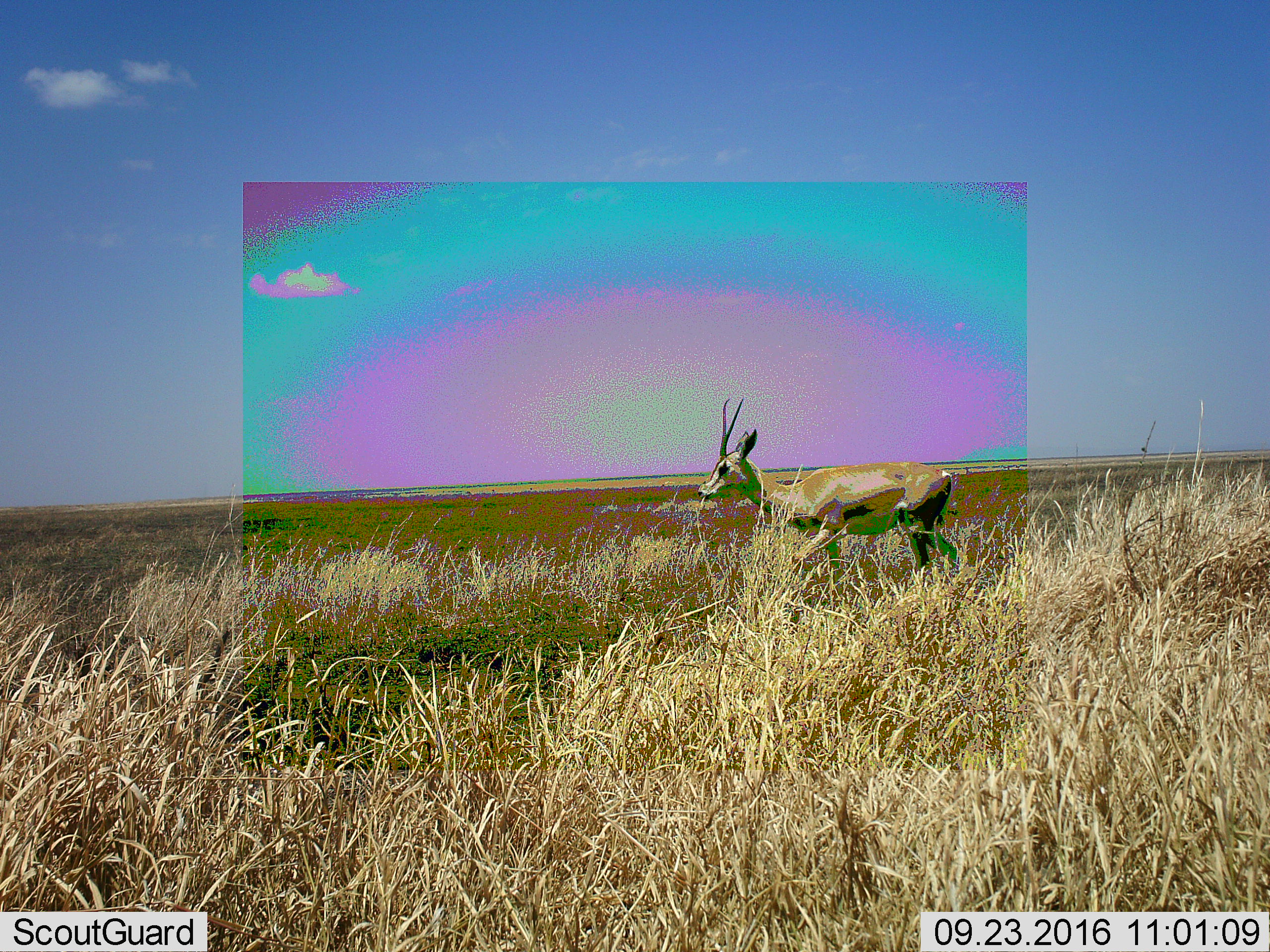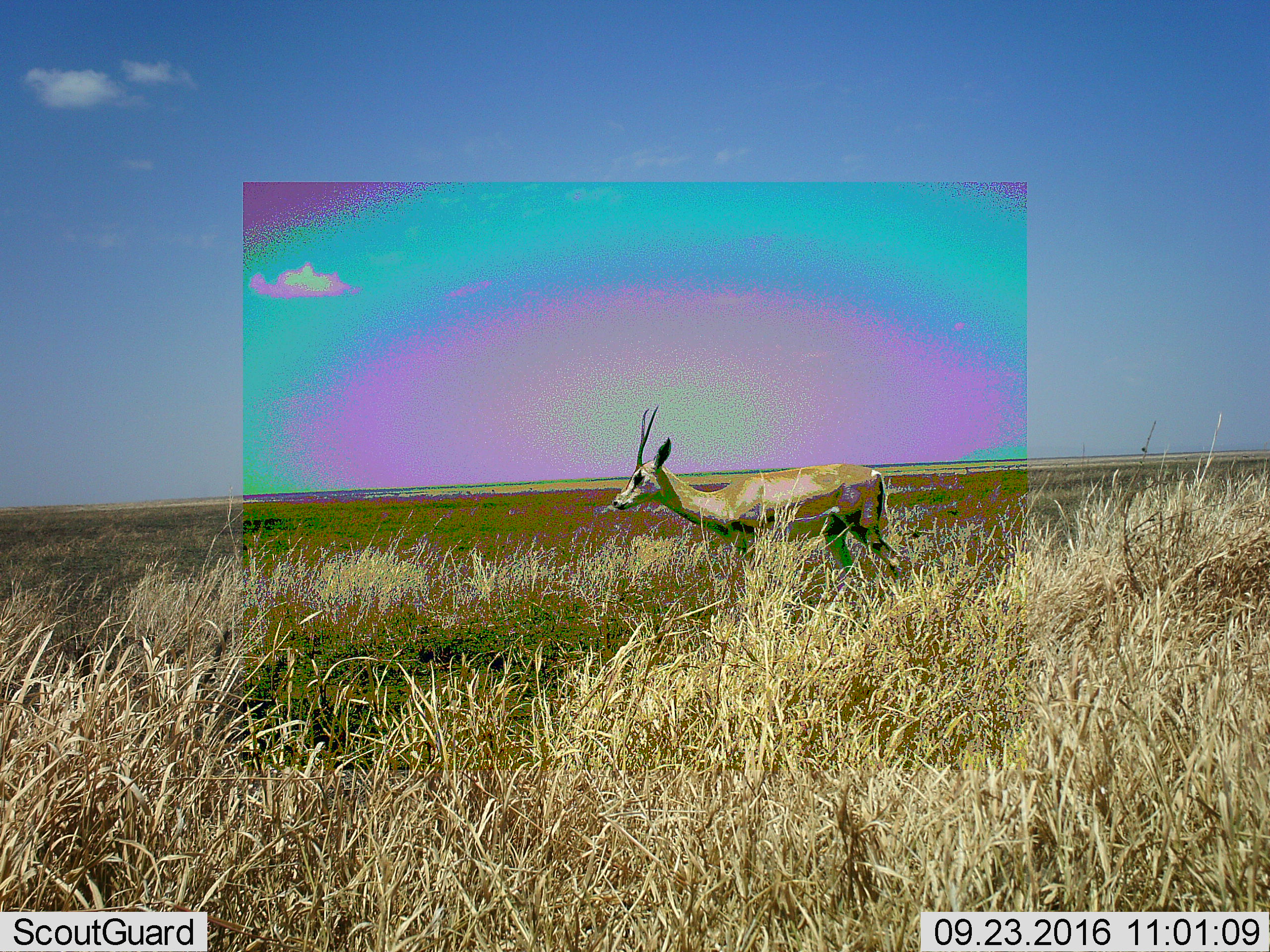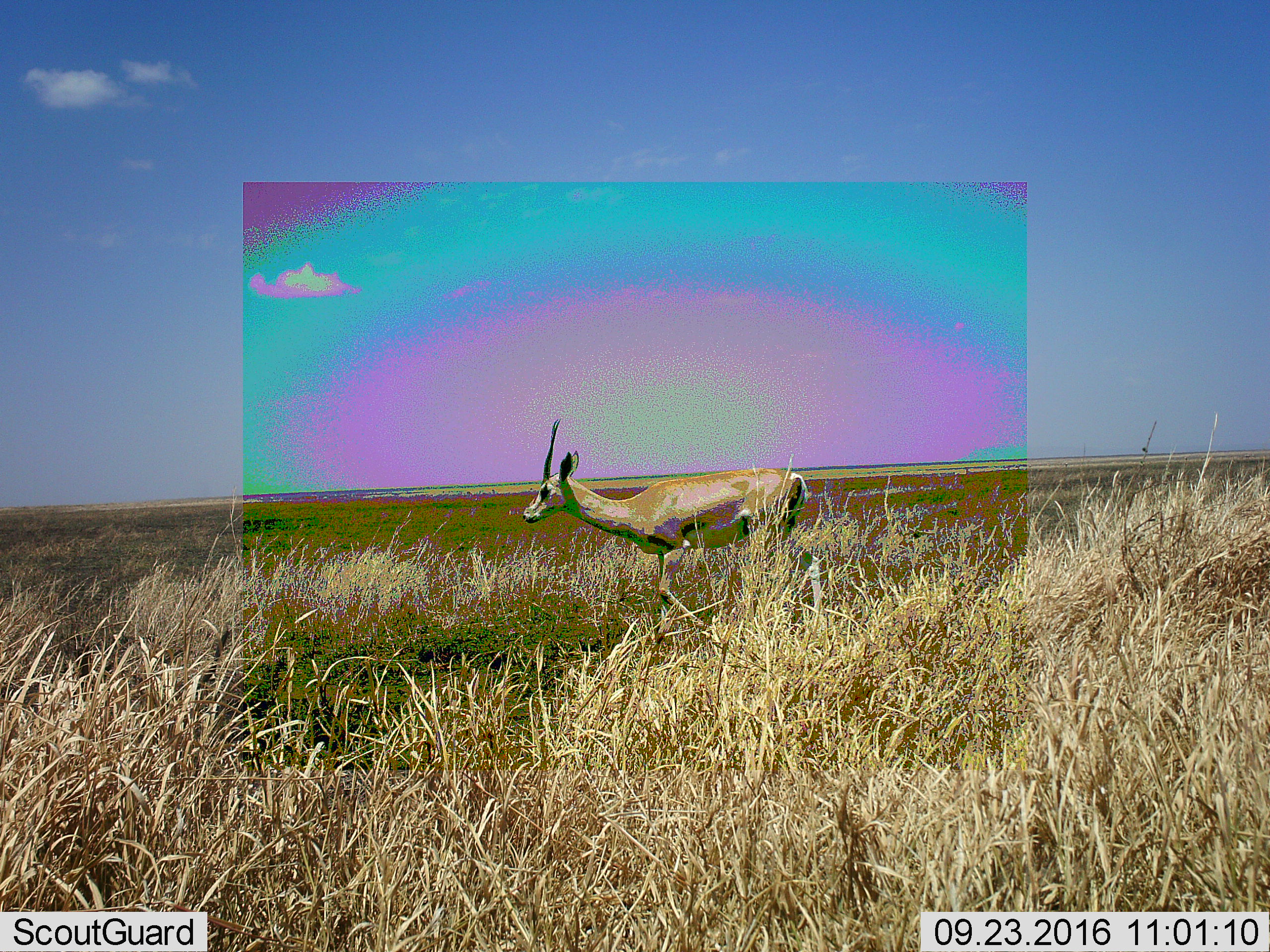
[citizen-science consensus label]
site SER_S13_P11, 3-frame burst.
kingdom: Animalia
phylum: Chordata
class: Mammalia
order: Artiodactyla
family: Bovidae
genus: Nanger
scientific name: Nanger granti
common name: grant's gazelle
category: gazellegrants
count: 1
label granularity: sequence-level